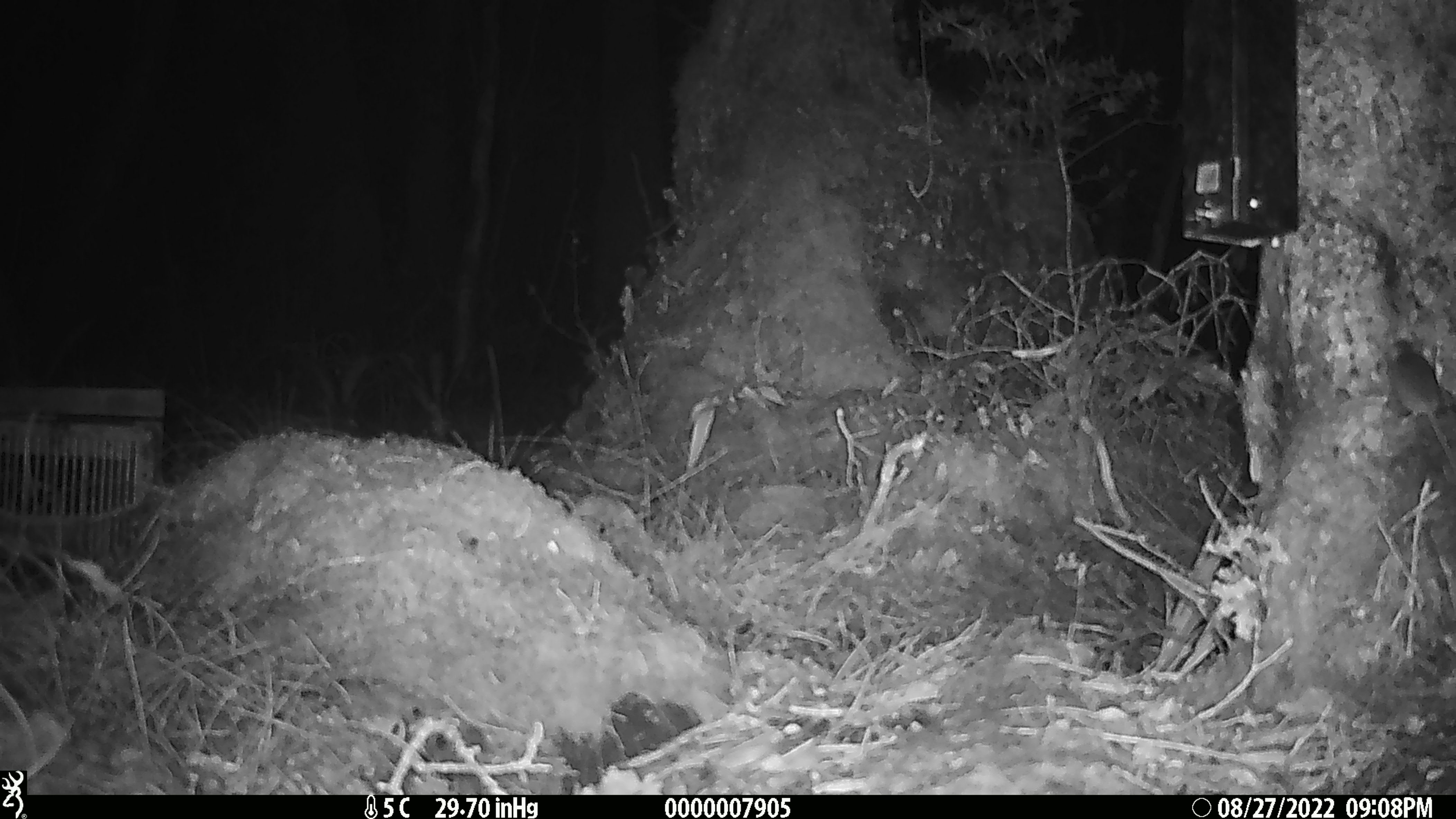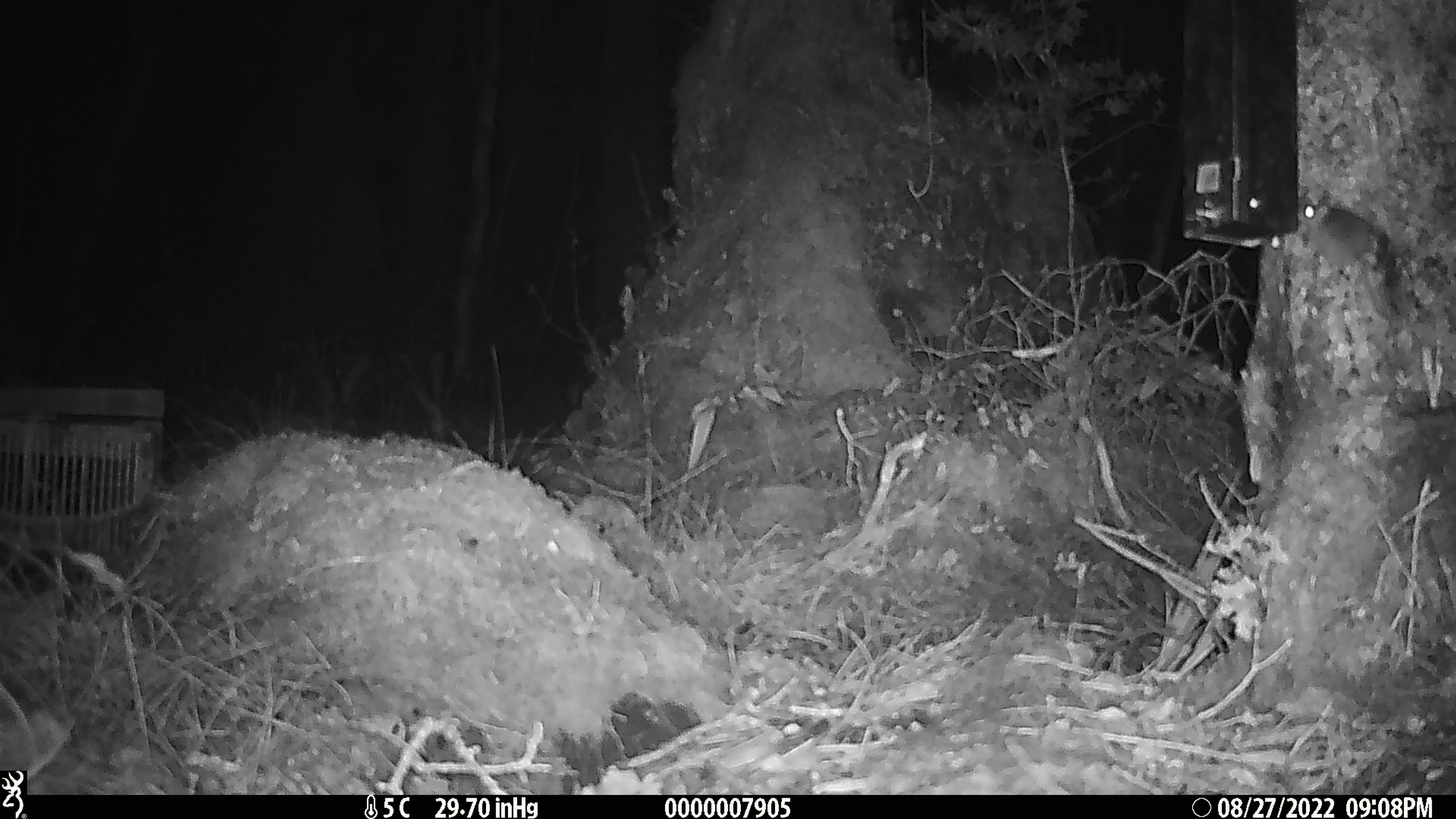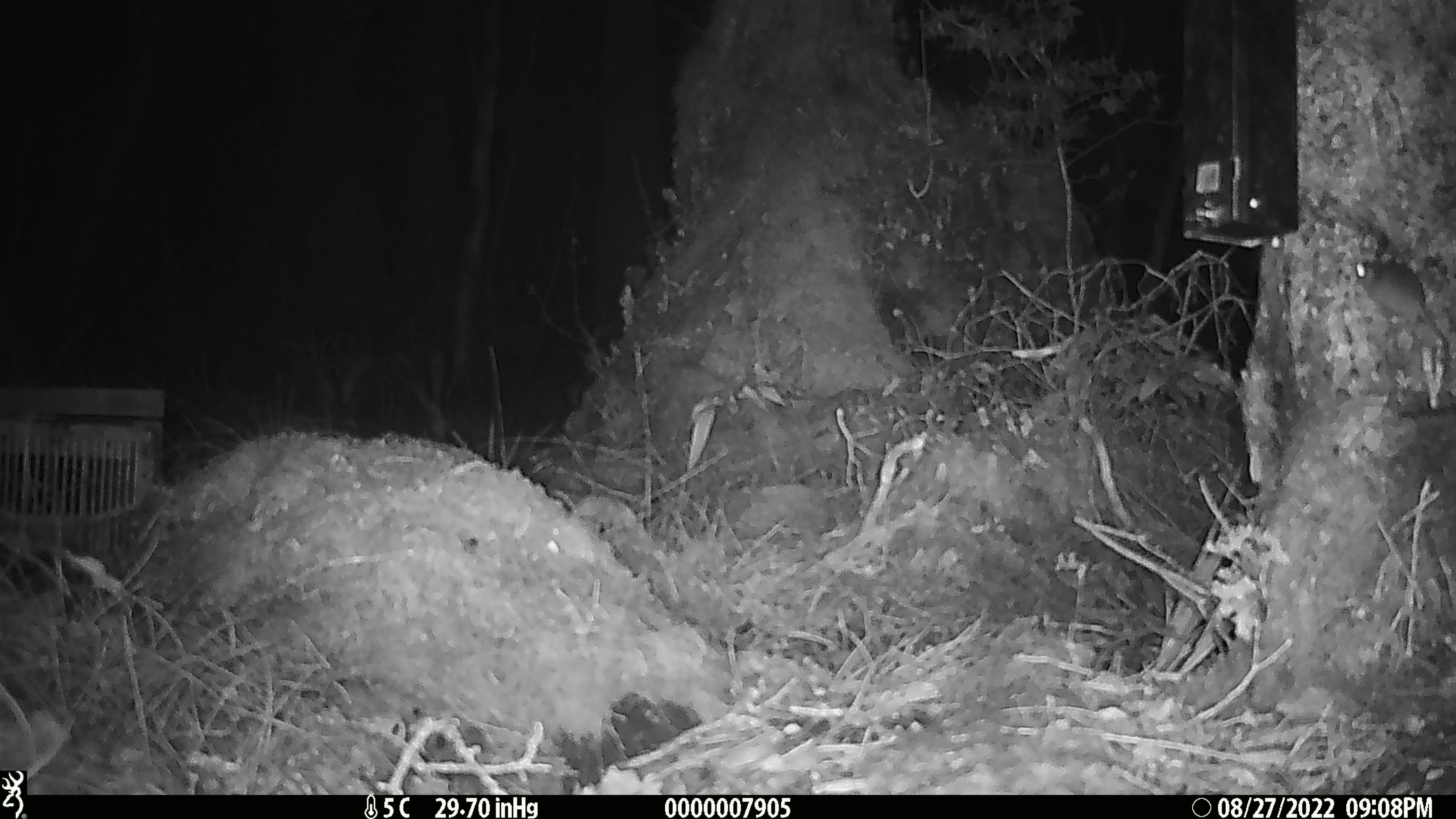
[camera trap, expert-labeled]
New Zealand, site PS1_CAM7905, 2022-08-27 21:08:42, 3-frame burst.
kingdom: Animalia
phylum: Chordata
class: Mammalia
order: Rodentia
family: Muridae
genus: Mus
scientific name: Mus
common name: mouse